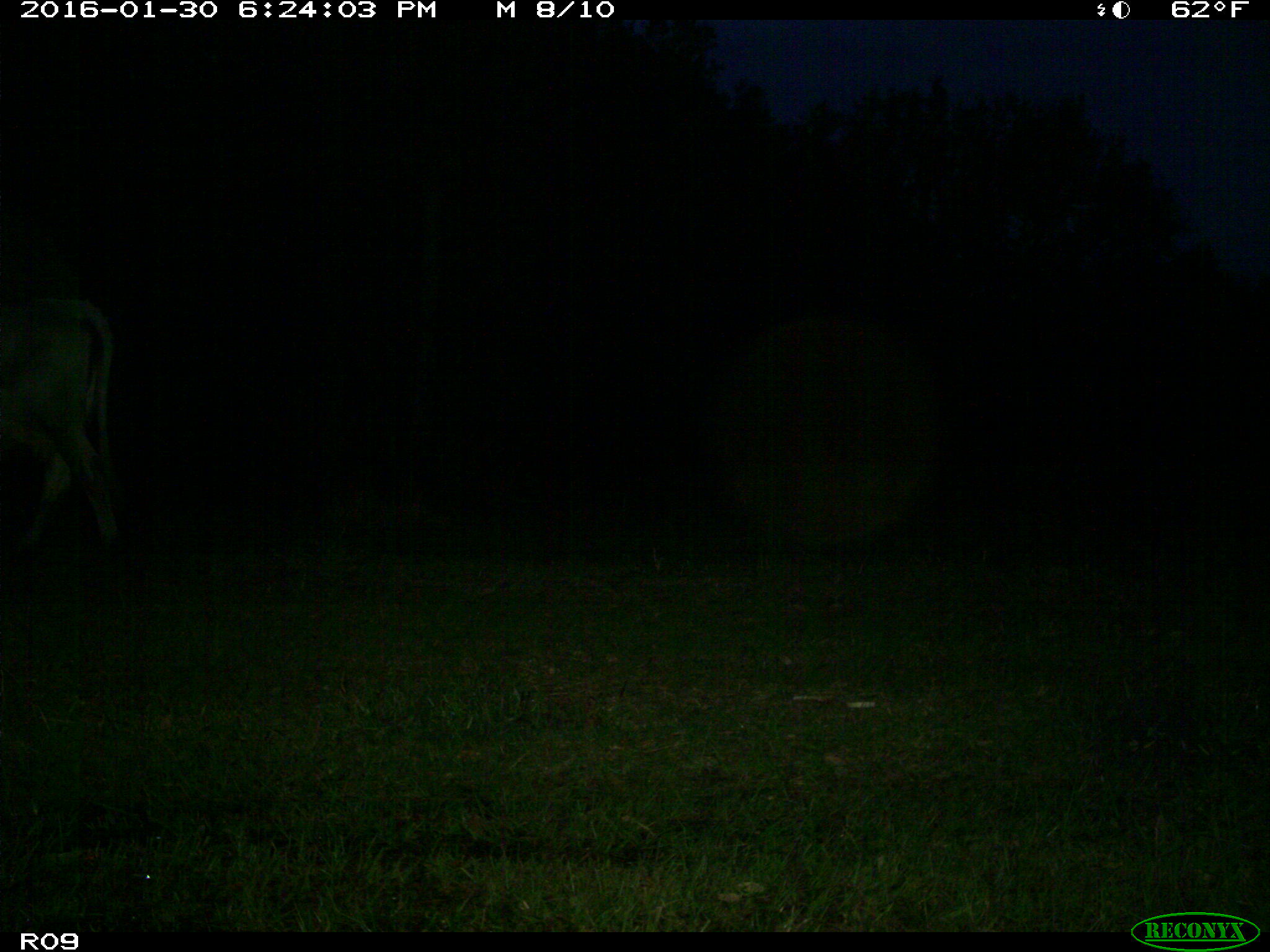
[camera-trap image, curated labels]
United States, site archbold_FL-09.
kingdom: Animalia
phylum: Chordata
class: Mammalia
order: Artiodactyla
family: Bovidae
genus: Bos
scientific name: Bos taurus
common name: domestic cow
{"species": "Bos taurus (domestic cow)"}